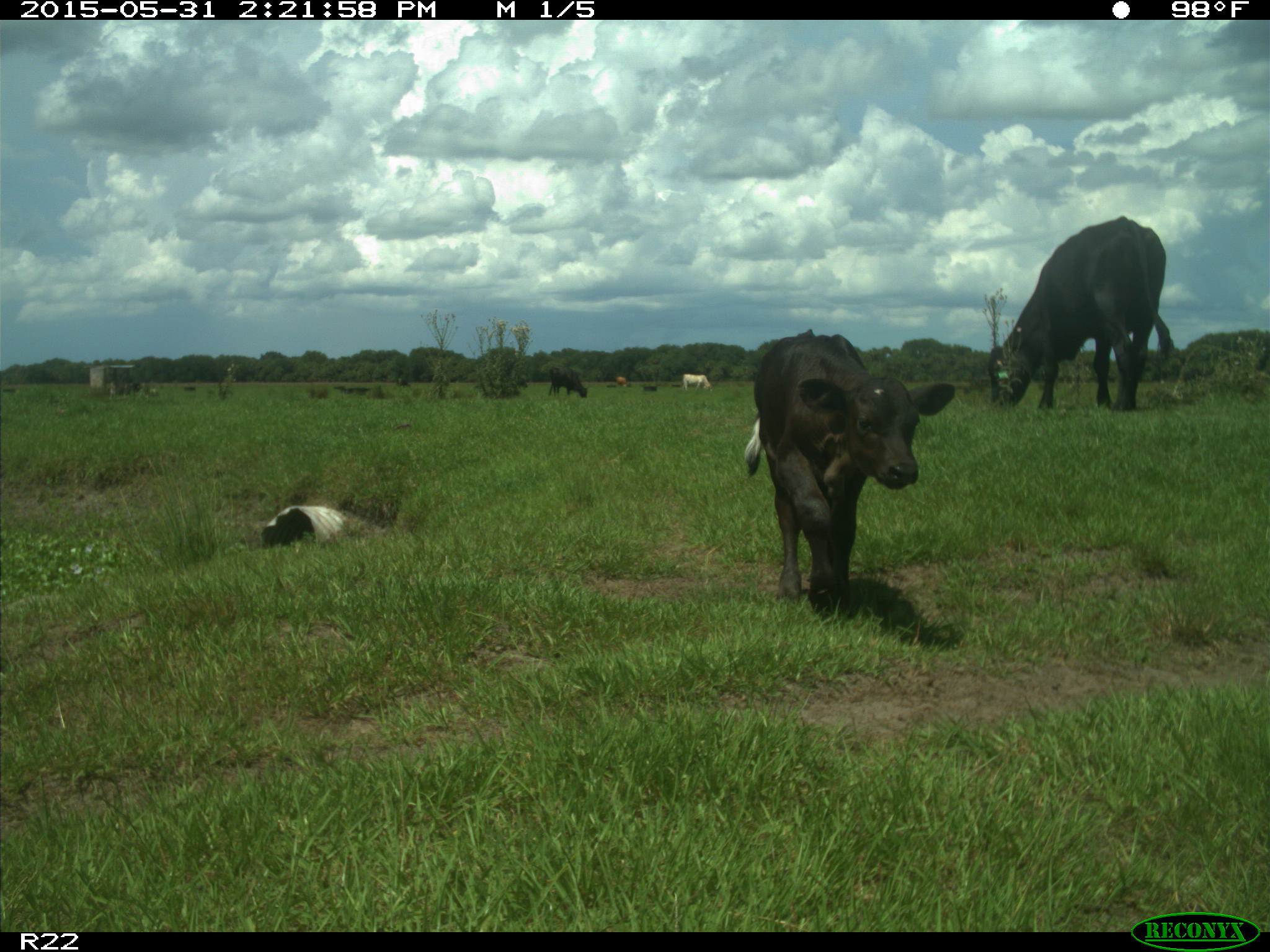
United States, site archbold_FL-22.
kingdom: Animalia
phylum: Chordata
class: Mammalia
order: Artiodactyla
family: Bovidae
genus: Bos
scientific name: Bos taurus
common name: domestic cow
Bos taurus (domestic cow).